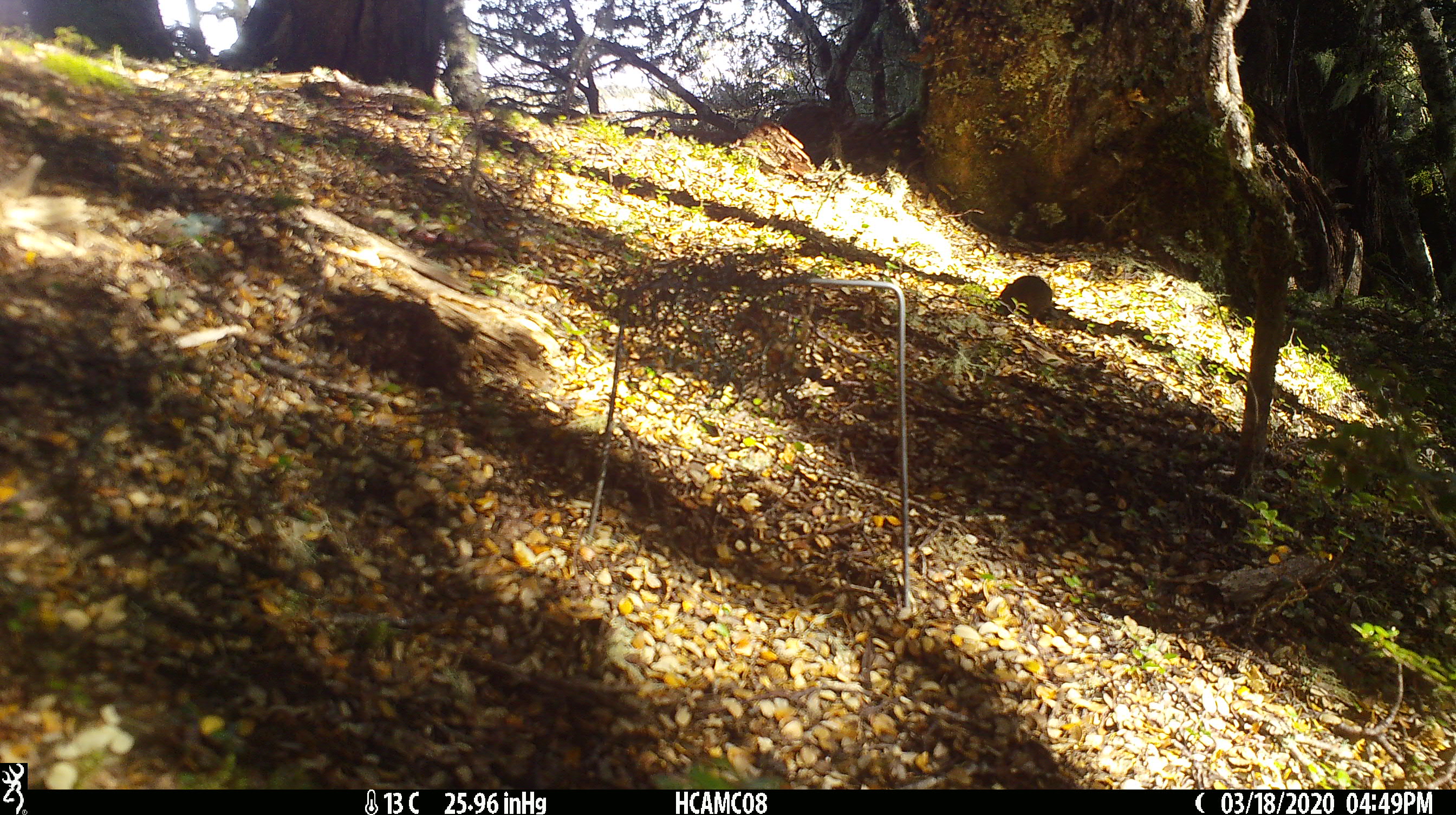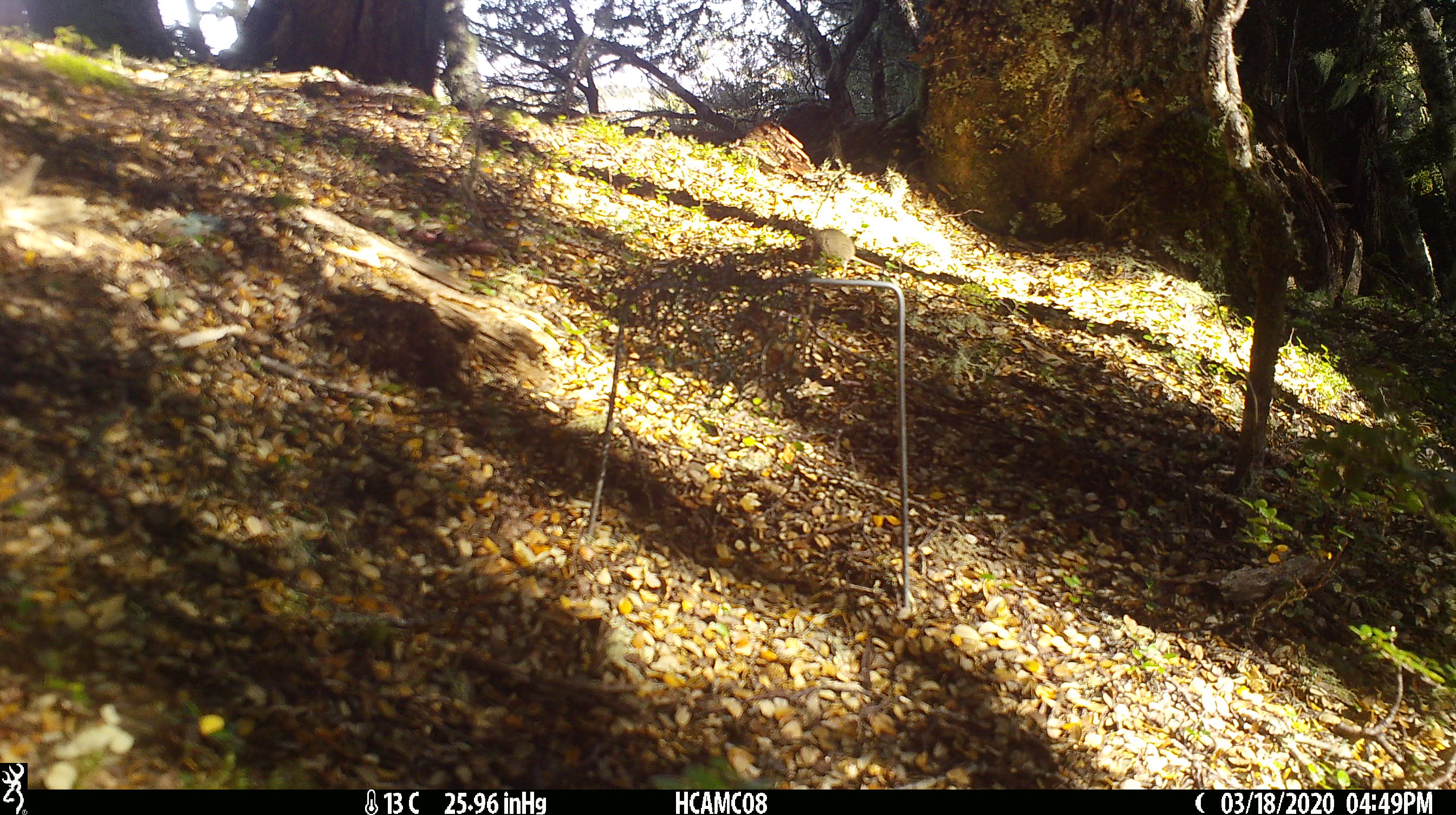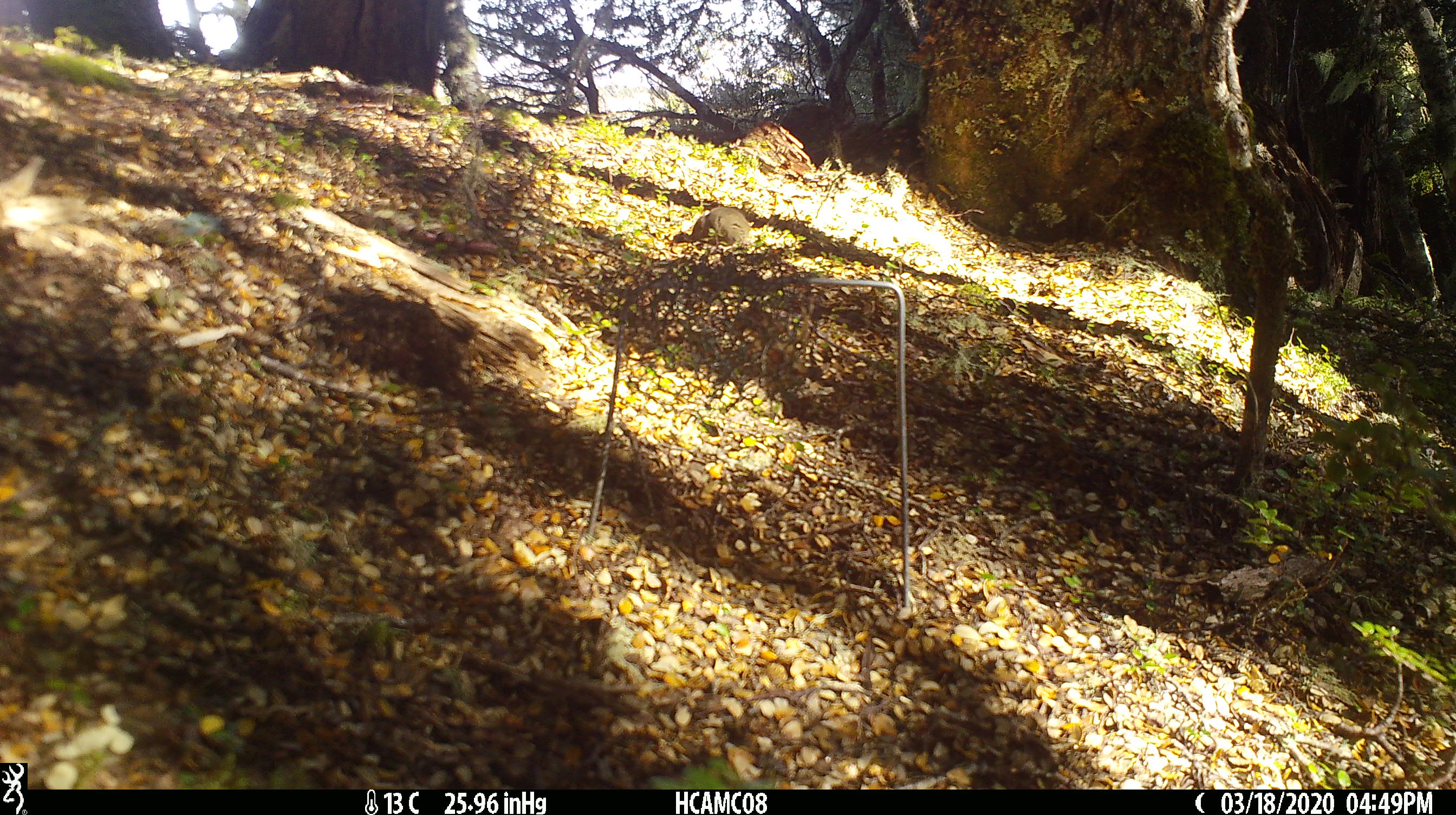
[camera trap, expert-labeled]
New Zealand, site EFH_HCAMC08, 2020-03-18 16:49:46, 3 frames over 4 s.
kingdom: Animalia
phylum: Chordata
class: Mammalia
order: Rodentia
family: Muridae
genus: Mus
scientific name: Mus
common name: mouse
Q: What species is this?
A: Mouse (Mus).